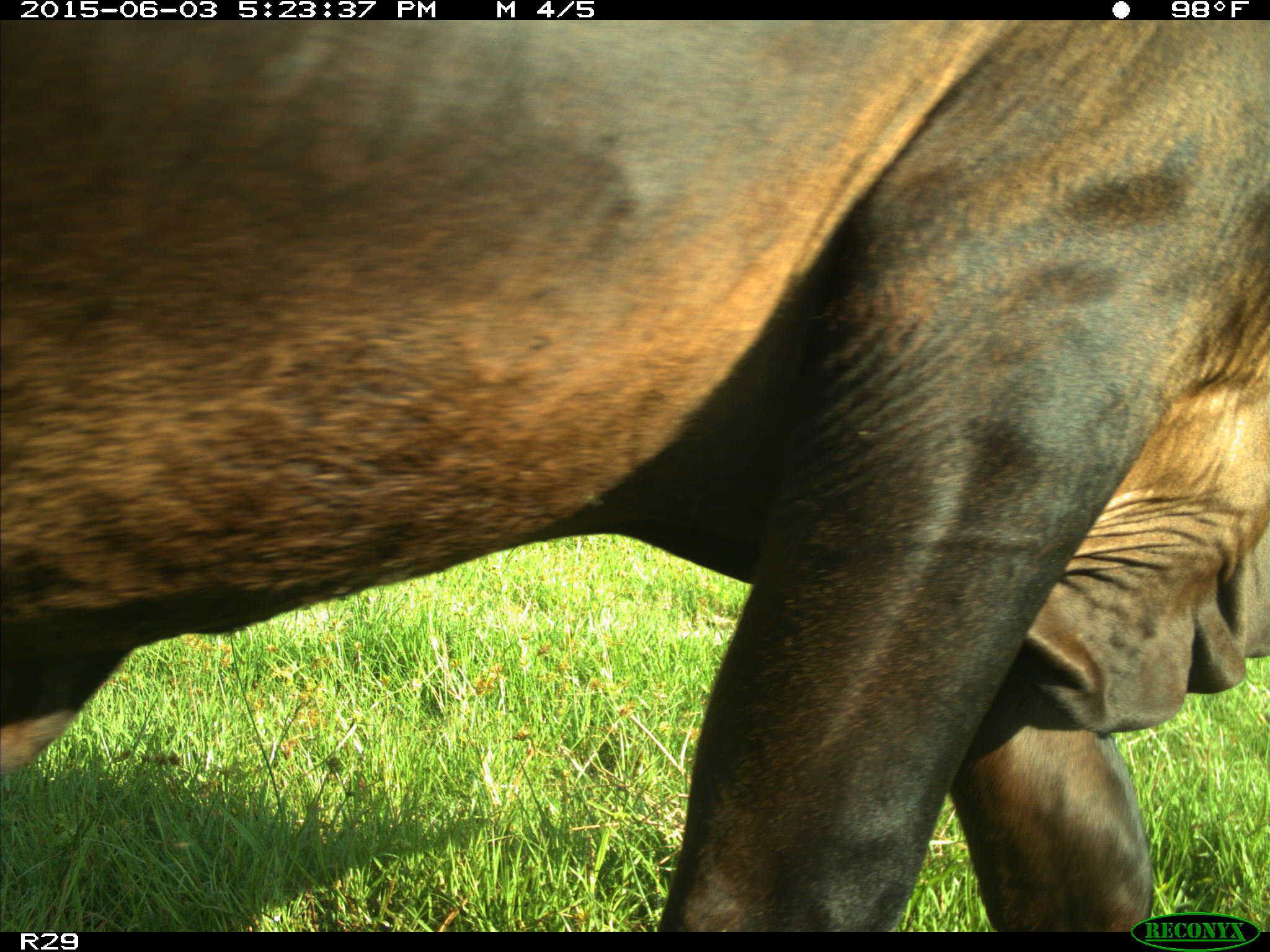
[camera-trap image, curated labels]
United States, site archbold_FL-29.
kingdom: Animalia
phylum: Chordata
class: Mammalia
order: Artiodactyla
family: Bovidae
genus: Bos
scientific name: Bos taurus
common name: domestic cow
Bos taurus (domestic cow).